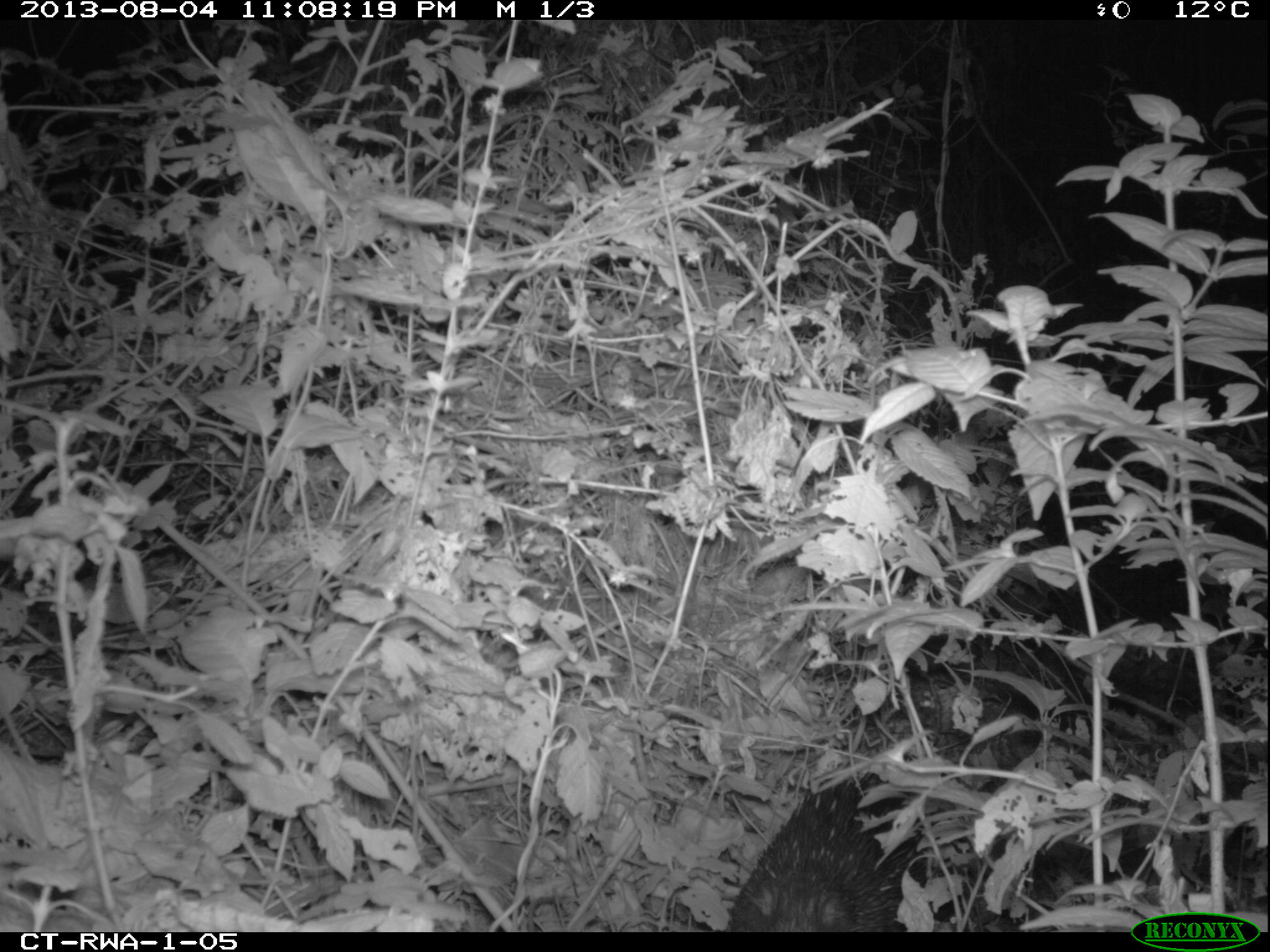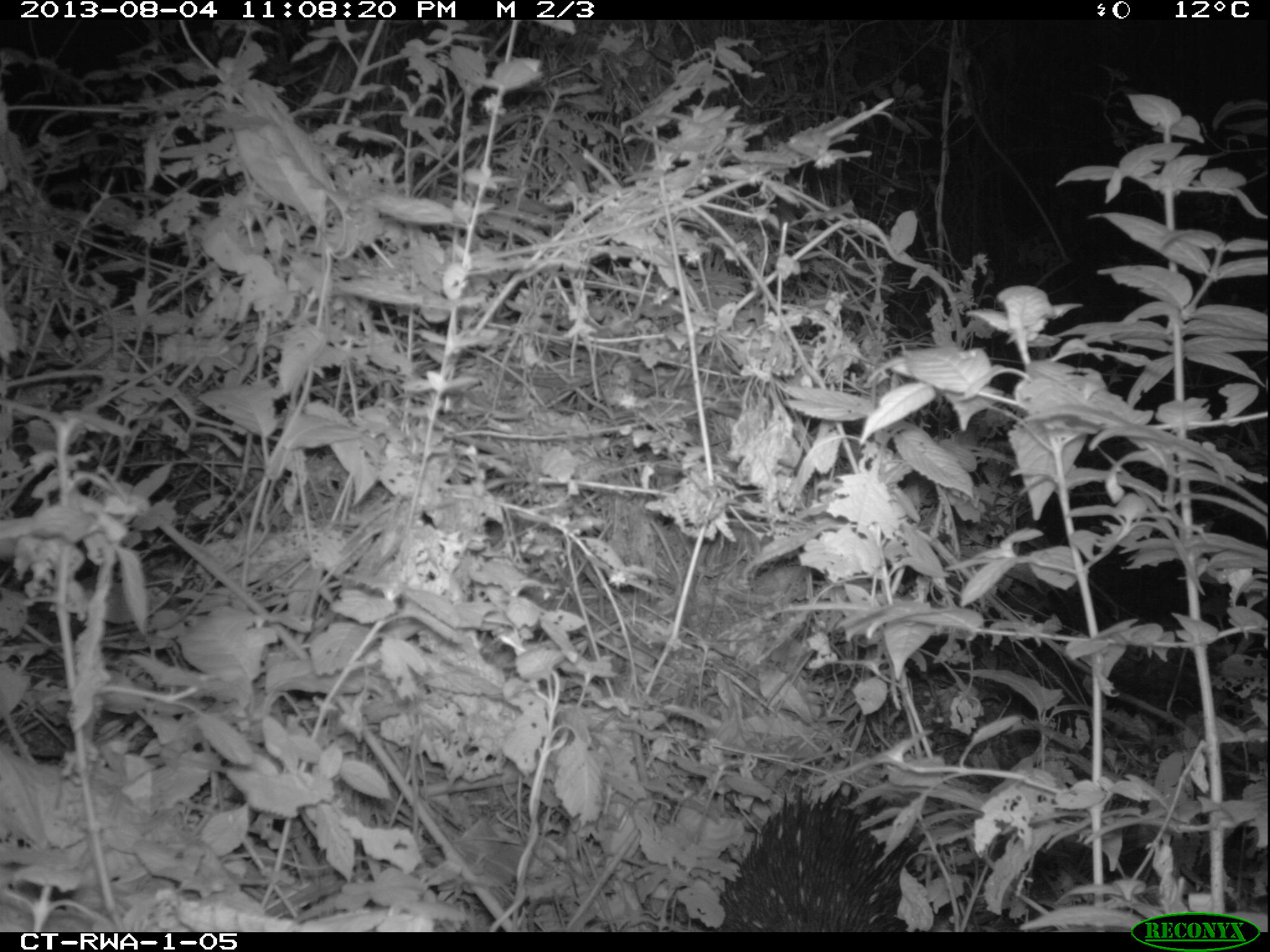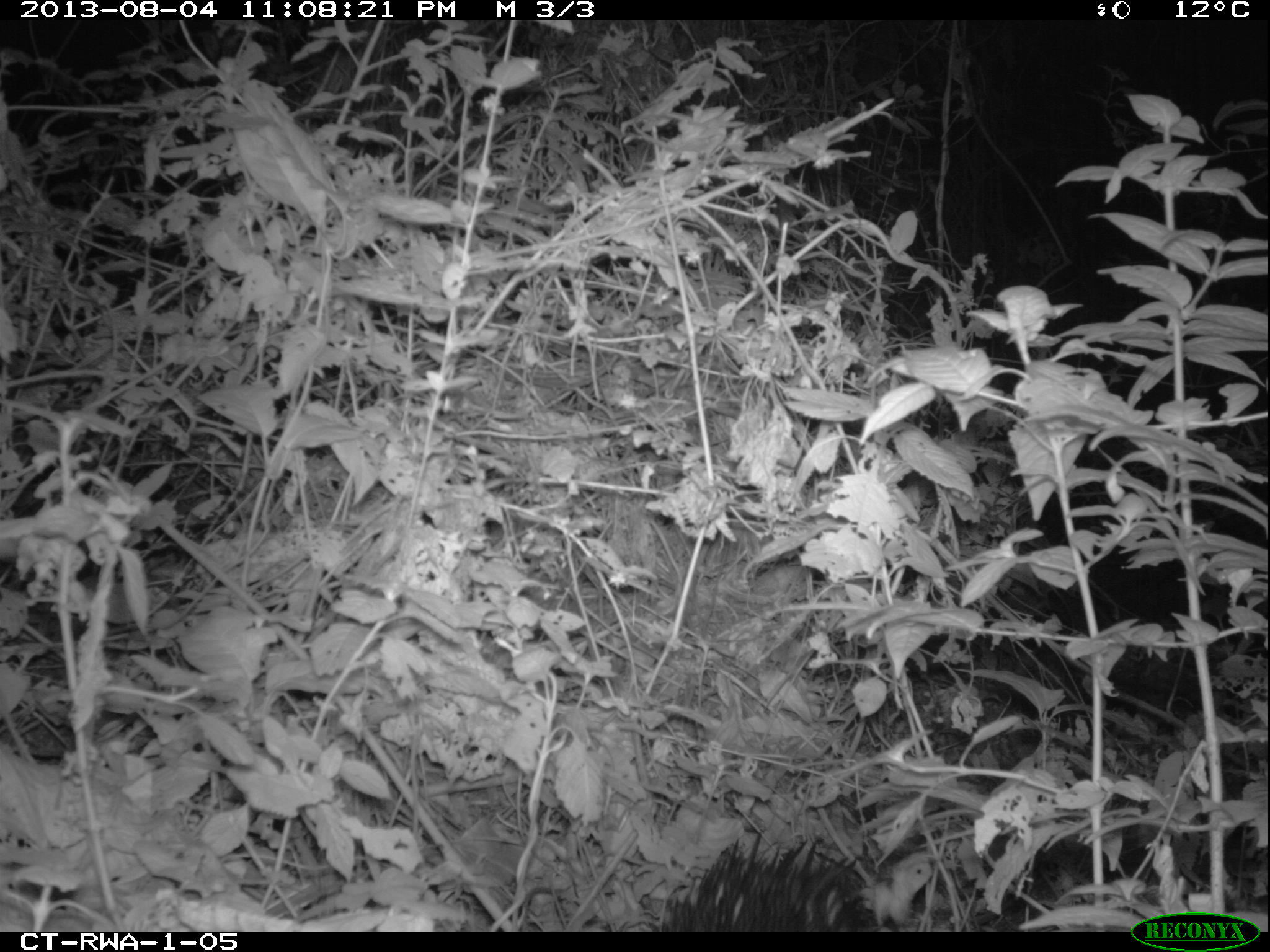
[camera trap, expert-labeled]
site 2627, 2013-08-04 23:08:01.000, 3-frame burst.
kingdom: Animalia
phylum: Chordata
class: Mammalia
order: Rodentia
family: Hystricidae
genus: Atherurus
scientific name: Atherurus africanus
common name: african brush-tailed porcupine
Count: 1.